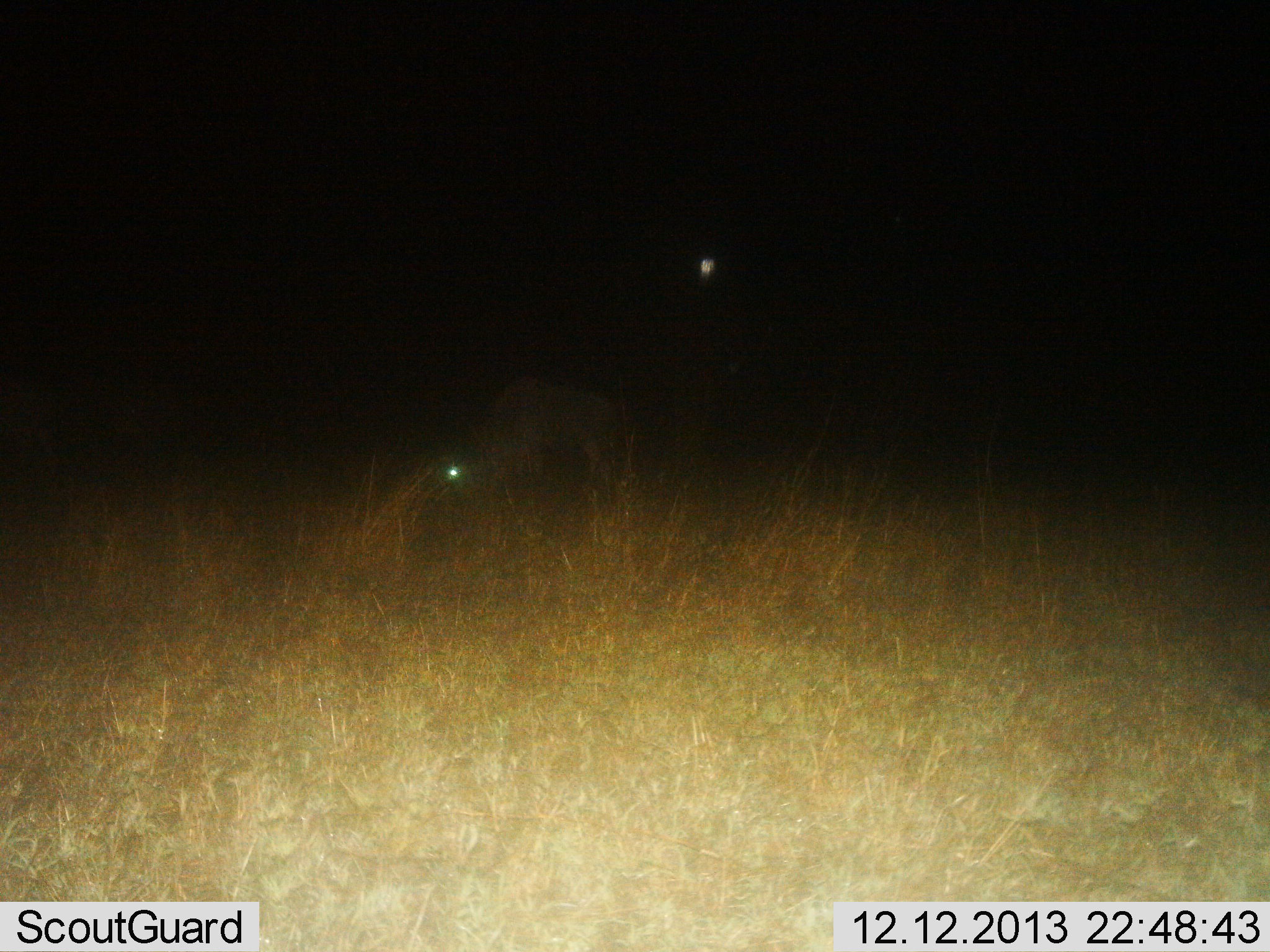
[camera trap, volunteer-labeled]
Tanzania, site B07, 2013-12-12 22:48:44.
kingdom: Animalia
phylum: Chordata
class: Mammalia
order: Artiodactyla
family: Bovidae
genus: Connochaetes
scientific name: Connochaetes taurinus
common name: blue wildebeest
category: wildebeest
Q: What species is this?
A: Wildebeest (blue wildebeest) (Connochaetes taurinus).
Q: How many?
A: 1.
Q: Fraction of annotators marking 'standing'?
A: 18%.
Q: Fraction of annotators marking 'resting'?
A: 0%.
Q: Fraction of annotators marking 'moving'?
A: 0%.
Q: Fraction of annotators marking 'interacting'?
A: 0%.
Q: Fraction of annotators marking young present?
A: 0%.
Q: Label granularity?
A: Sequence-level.